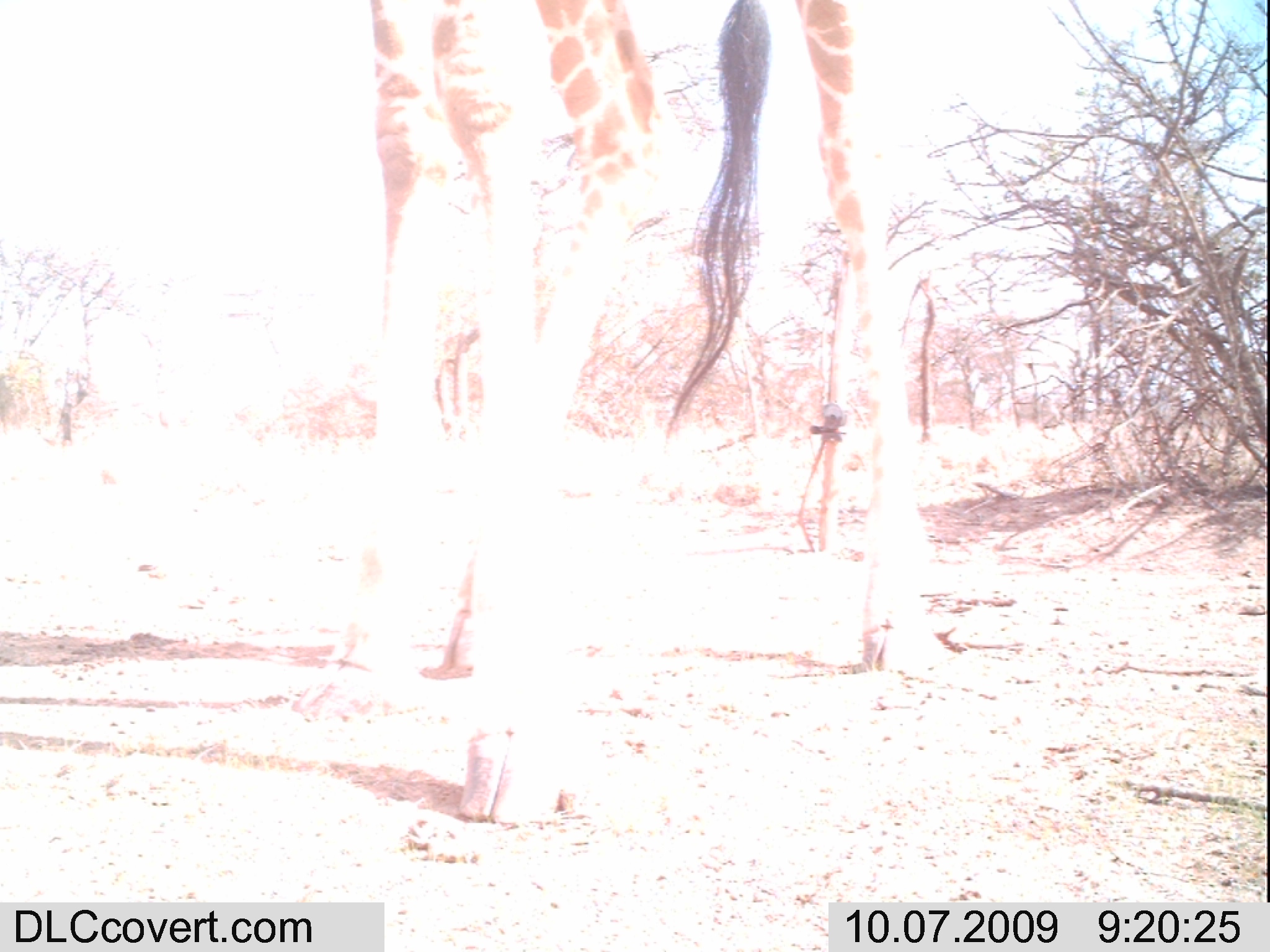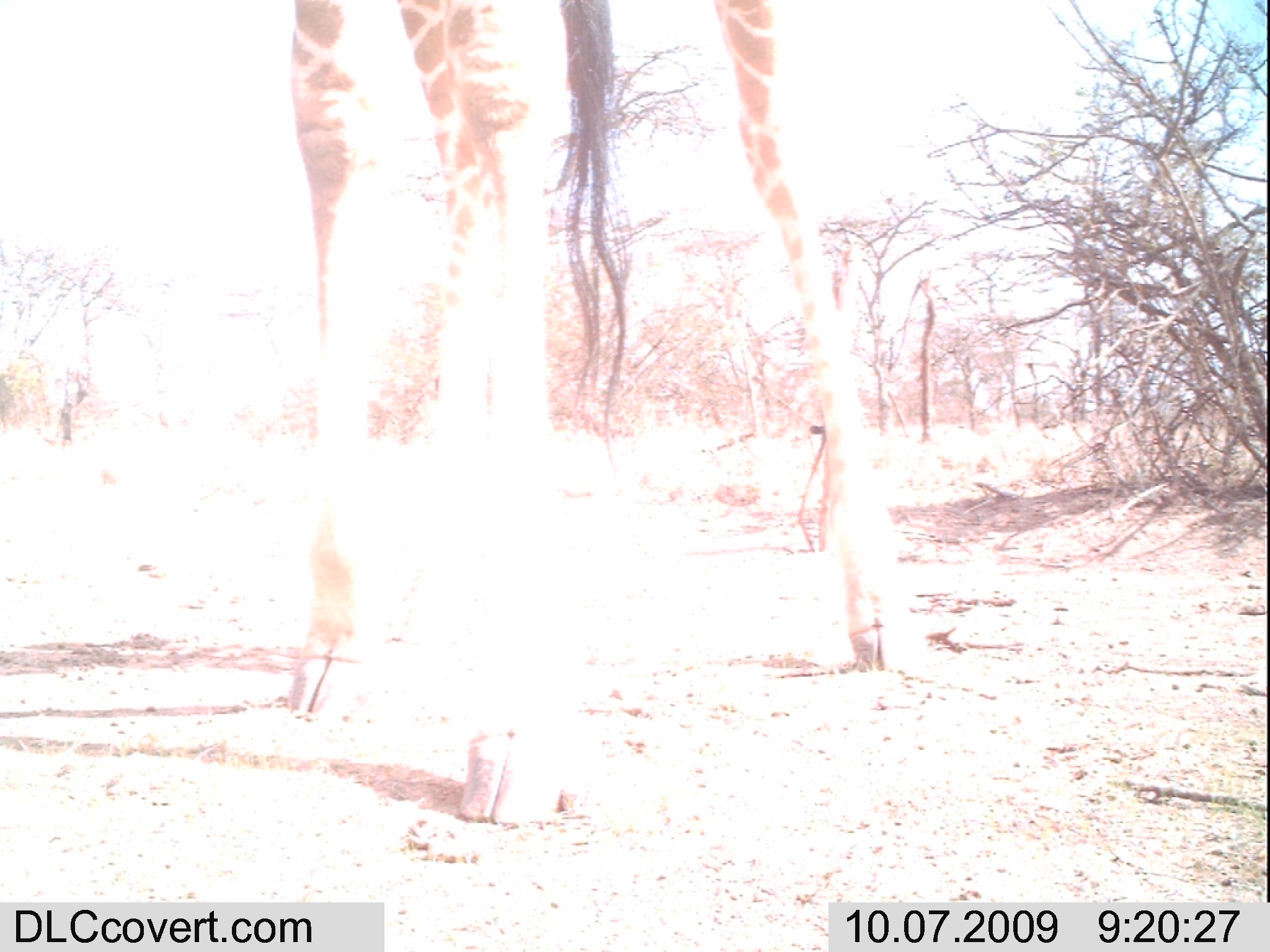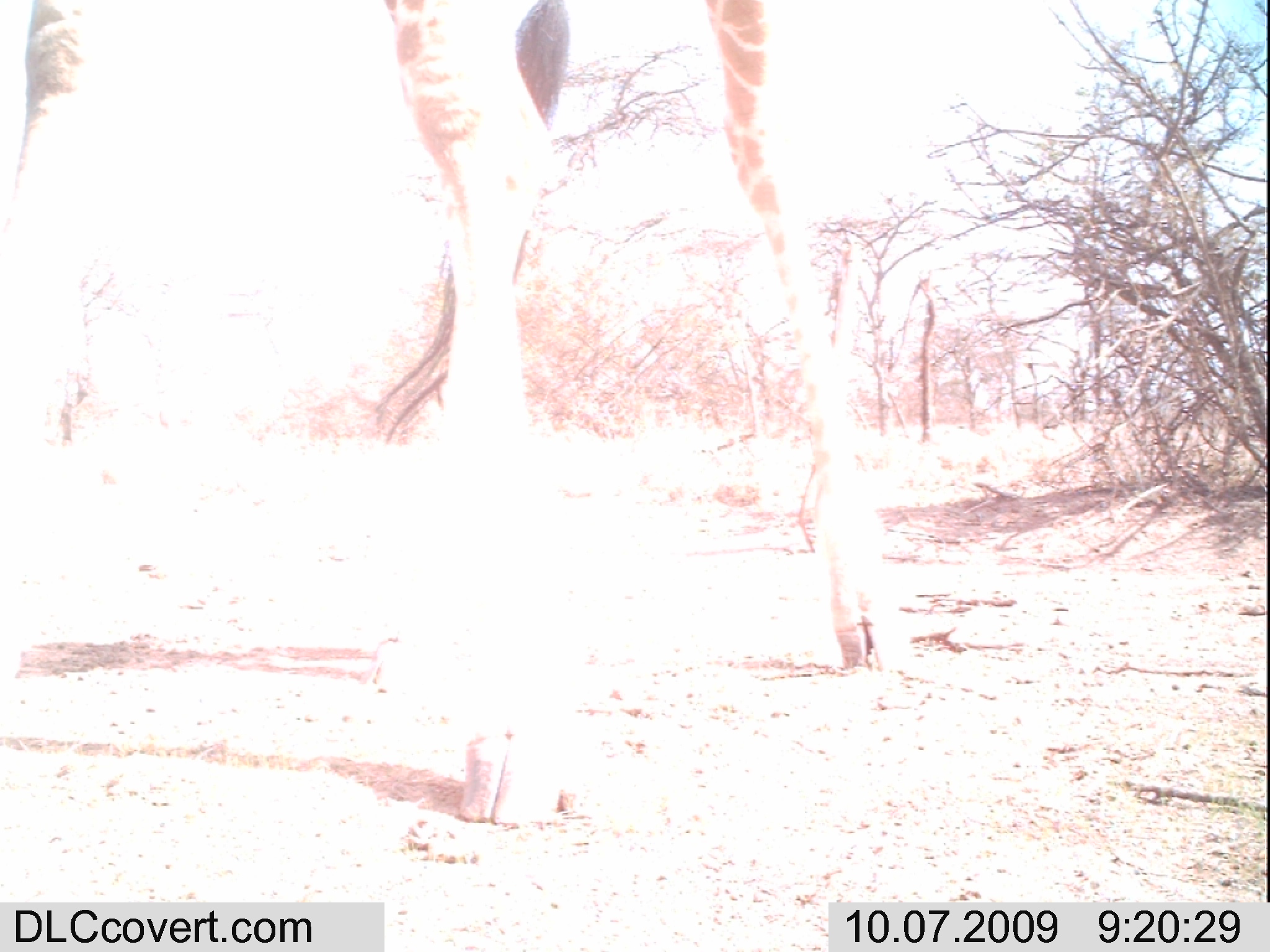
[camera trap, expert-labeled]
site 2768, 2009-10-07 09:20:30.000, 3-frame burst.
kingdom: Animalia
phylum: Chordata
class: Mammalia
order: Artiodactyla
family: Giraffidae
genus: Giraffa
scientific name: Giraffa camelopardalis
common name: giraffe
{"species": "Giraffa camelopardalis (giraffe)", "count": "1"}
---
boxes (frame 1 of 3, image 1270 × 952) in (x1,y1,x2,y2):
giraffa camelopardalis: (287,0,943,826)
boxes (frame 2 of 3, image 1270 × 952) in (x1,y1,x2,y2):
giraffa camelopardalis: (283,0,937,822)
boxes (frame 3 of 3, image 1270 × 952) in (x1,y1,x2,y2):
giraffa camelopardalis: (0,0,935,825)